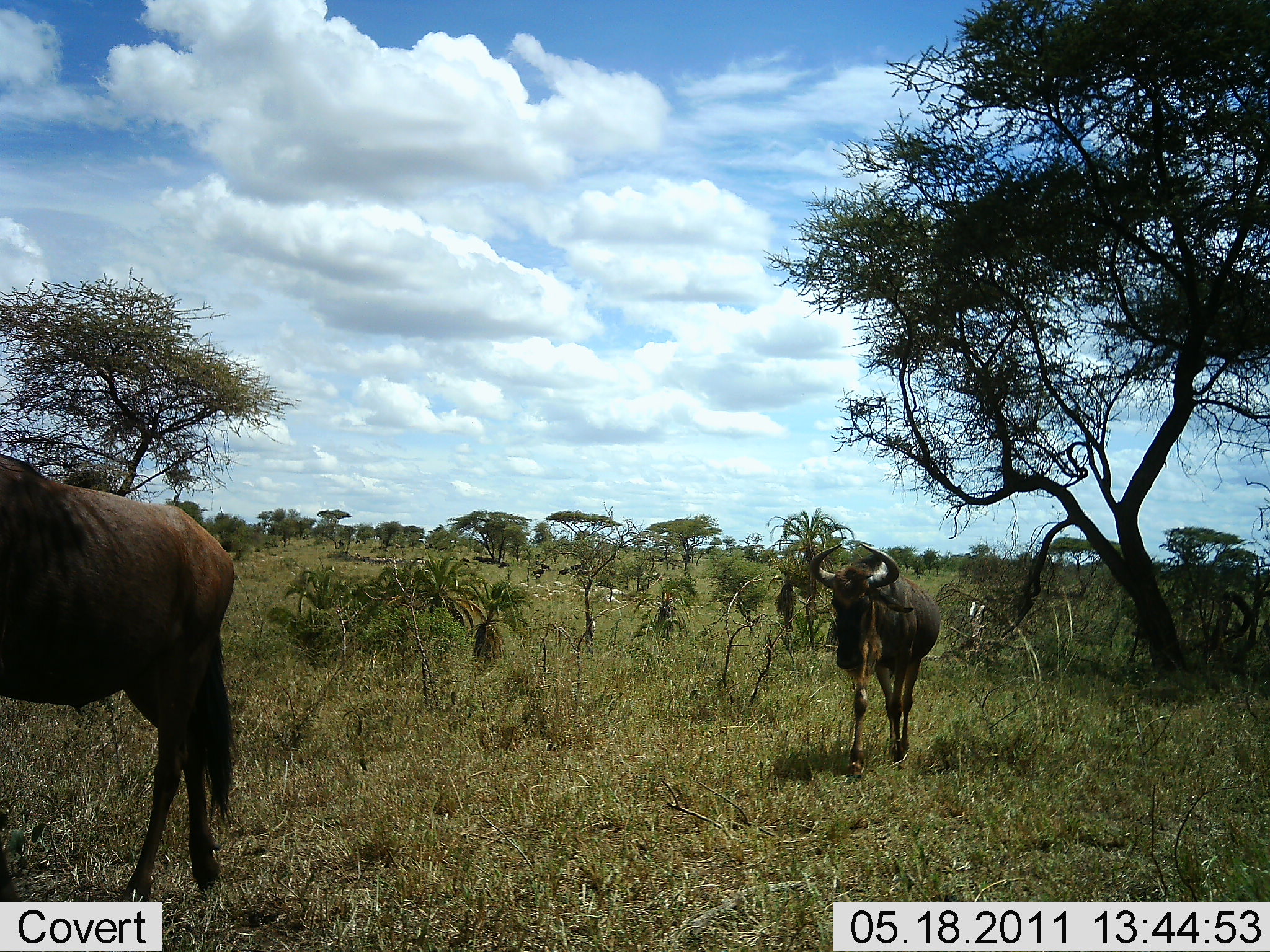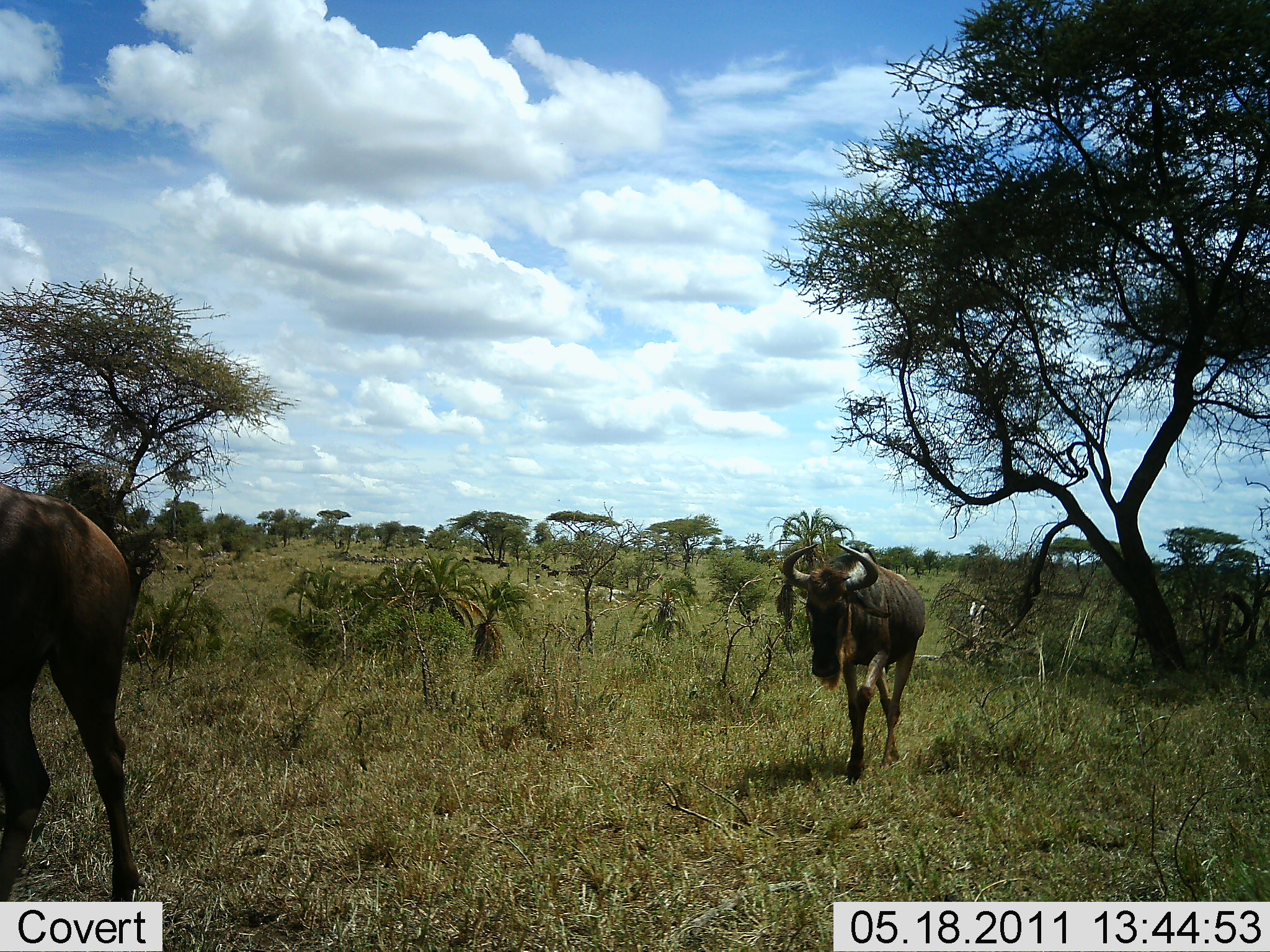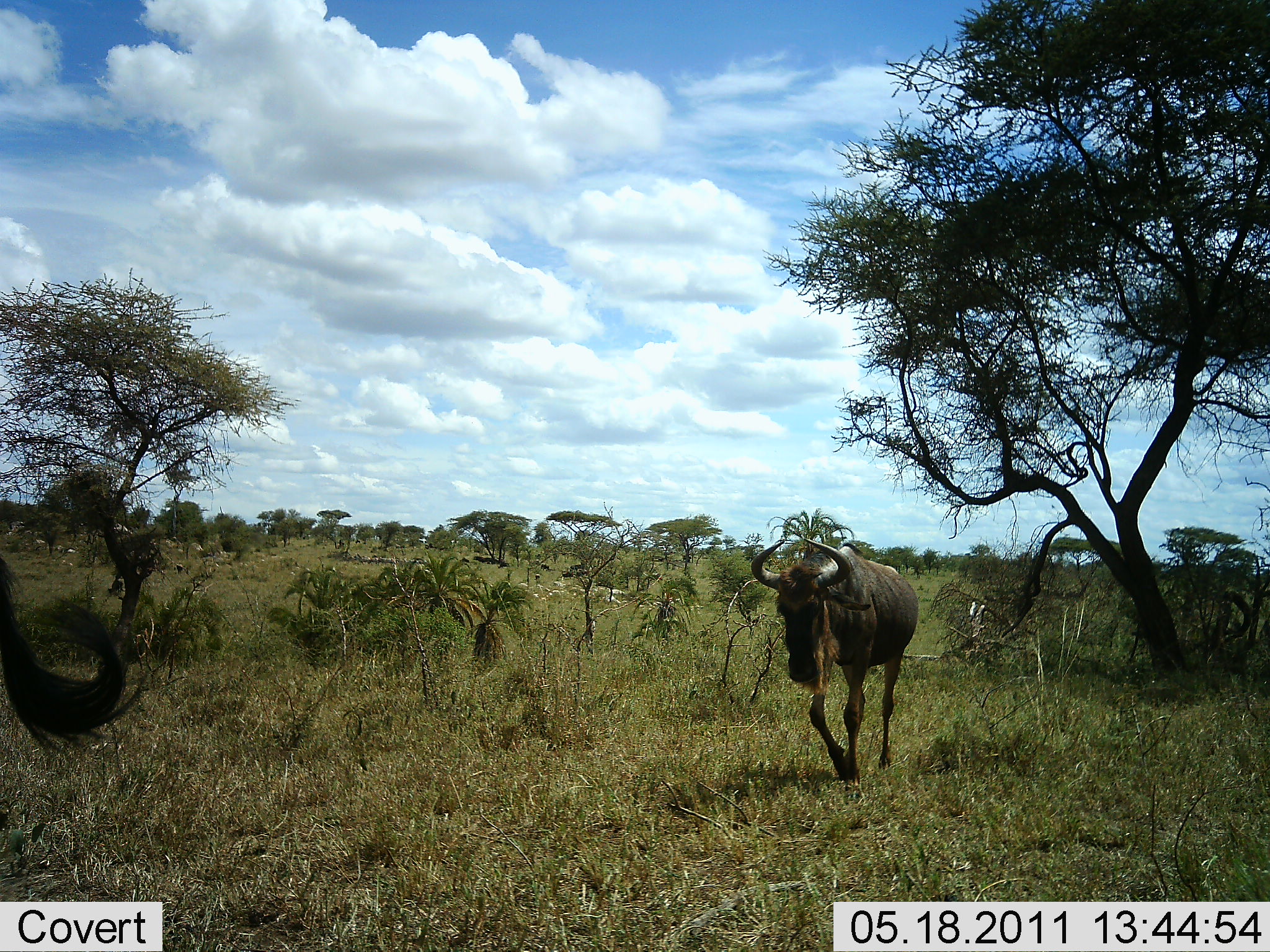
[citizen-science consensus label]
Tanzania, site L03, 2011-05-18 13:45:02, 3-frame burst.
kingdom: Animalia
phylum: Chordata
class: Mammalia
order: Artiodactyla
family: Bovidae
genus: Connochaetes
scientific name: Connochaetes taurinus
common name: blue wildebeest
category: wildebeest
Wildebeest (blue wildebeest) (Connochaetes taurinus), count 2. Behavior (volunteer vote fractions): standing 17%, resting 0%, moving 100%, interacting 0%. Young present (vote fraction): 0%. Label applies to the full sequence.